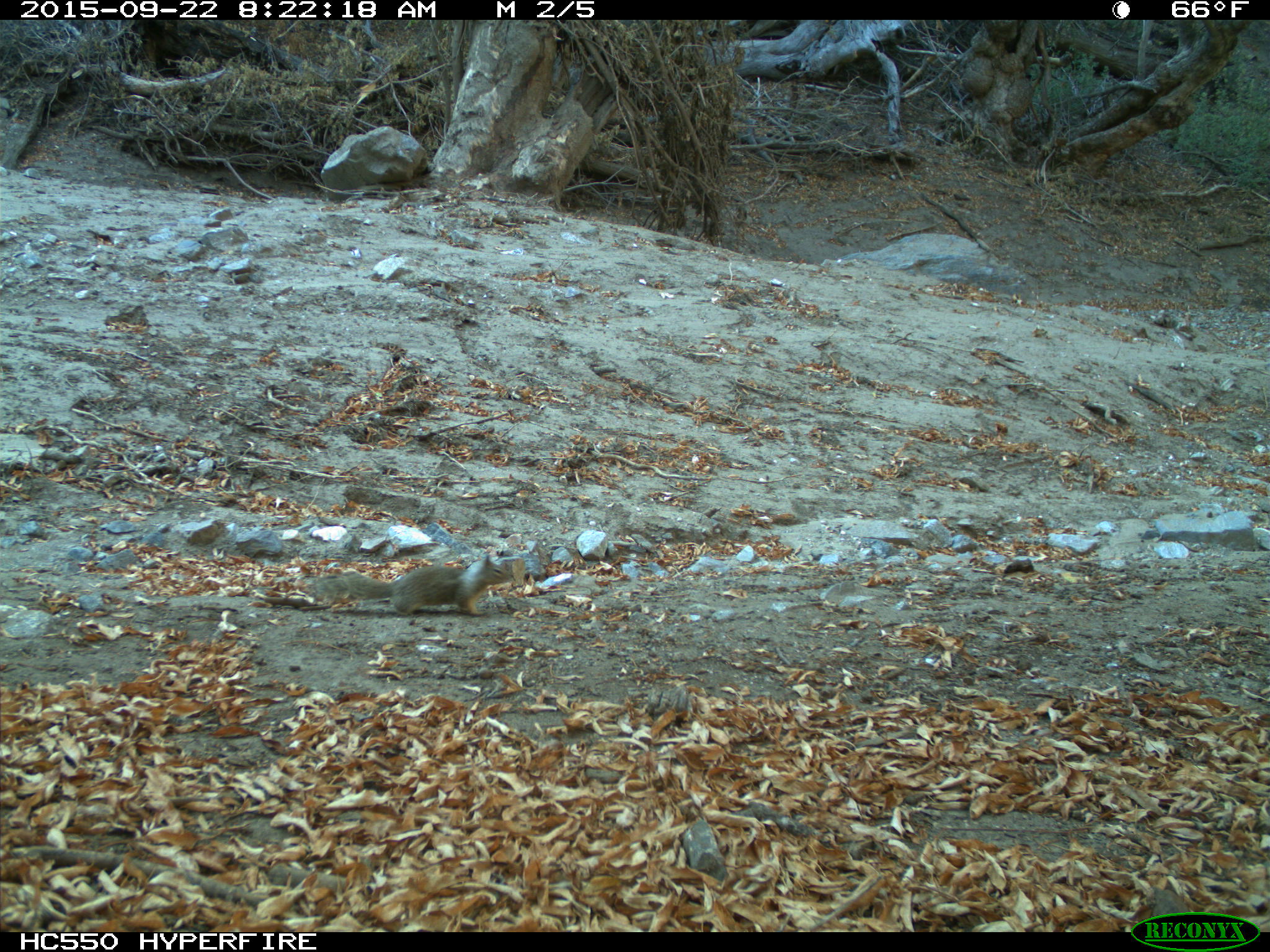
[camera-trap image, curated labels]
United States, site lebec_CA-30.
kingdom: Animalia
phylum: Chordata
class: Mammalia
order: Rodentia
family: Sciuridae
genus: Otospermophilus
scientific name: Otospermophilus beecheyi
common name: california ground squirrel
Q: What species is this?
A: Otospermophilus beecheyi (california ground squirrel).